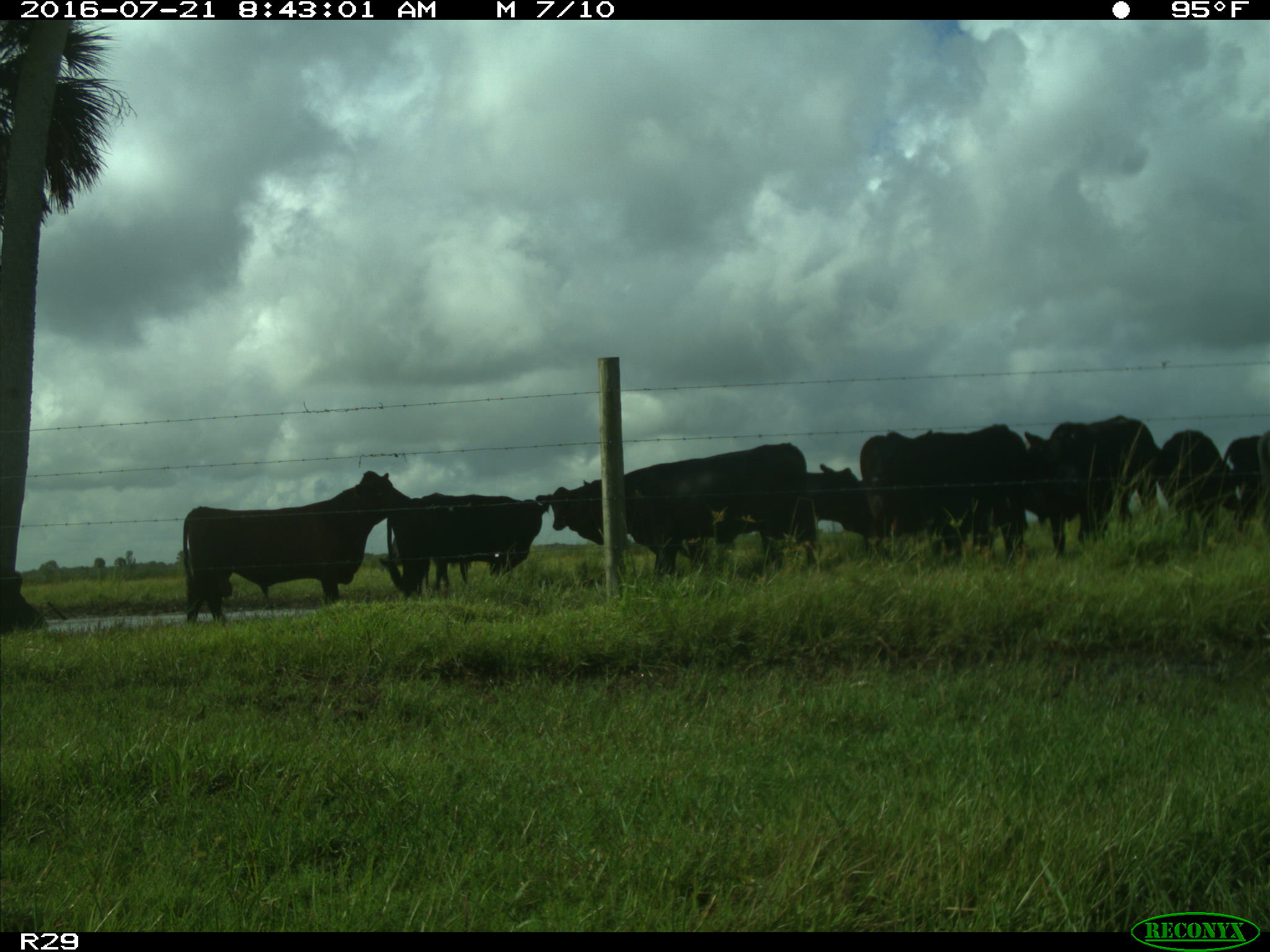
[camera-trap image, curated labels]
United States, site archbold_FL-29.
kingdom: Animalia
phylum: Chordata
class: Mammalia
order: Artiodactyla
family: Bovidae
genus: Bos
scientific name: Bos taurus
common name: domestic cow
Bos taurus (domestic cow).